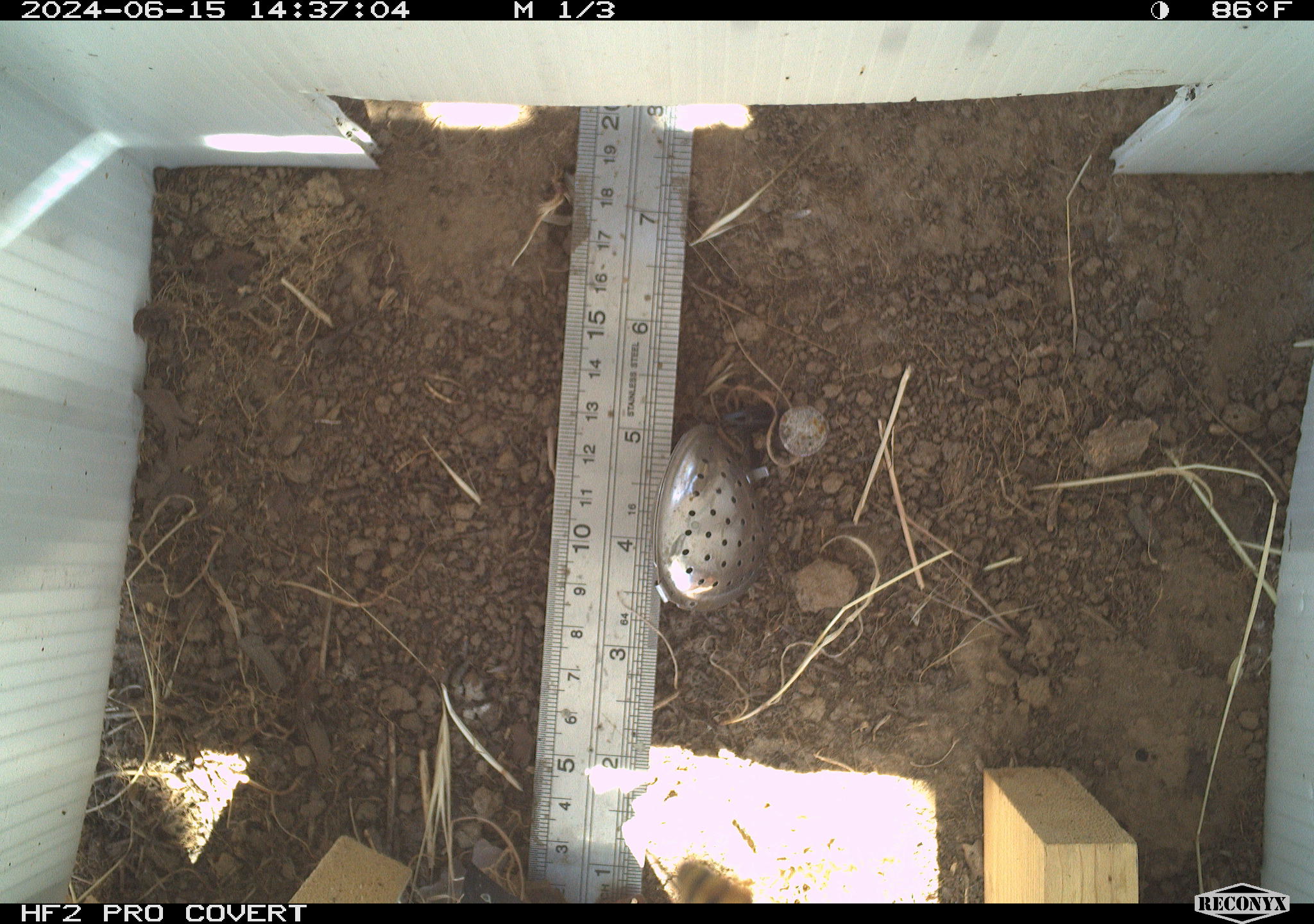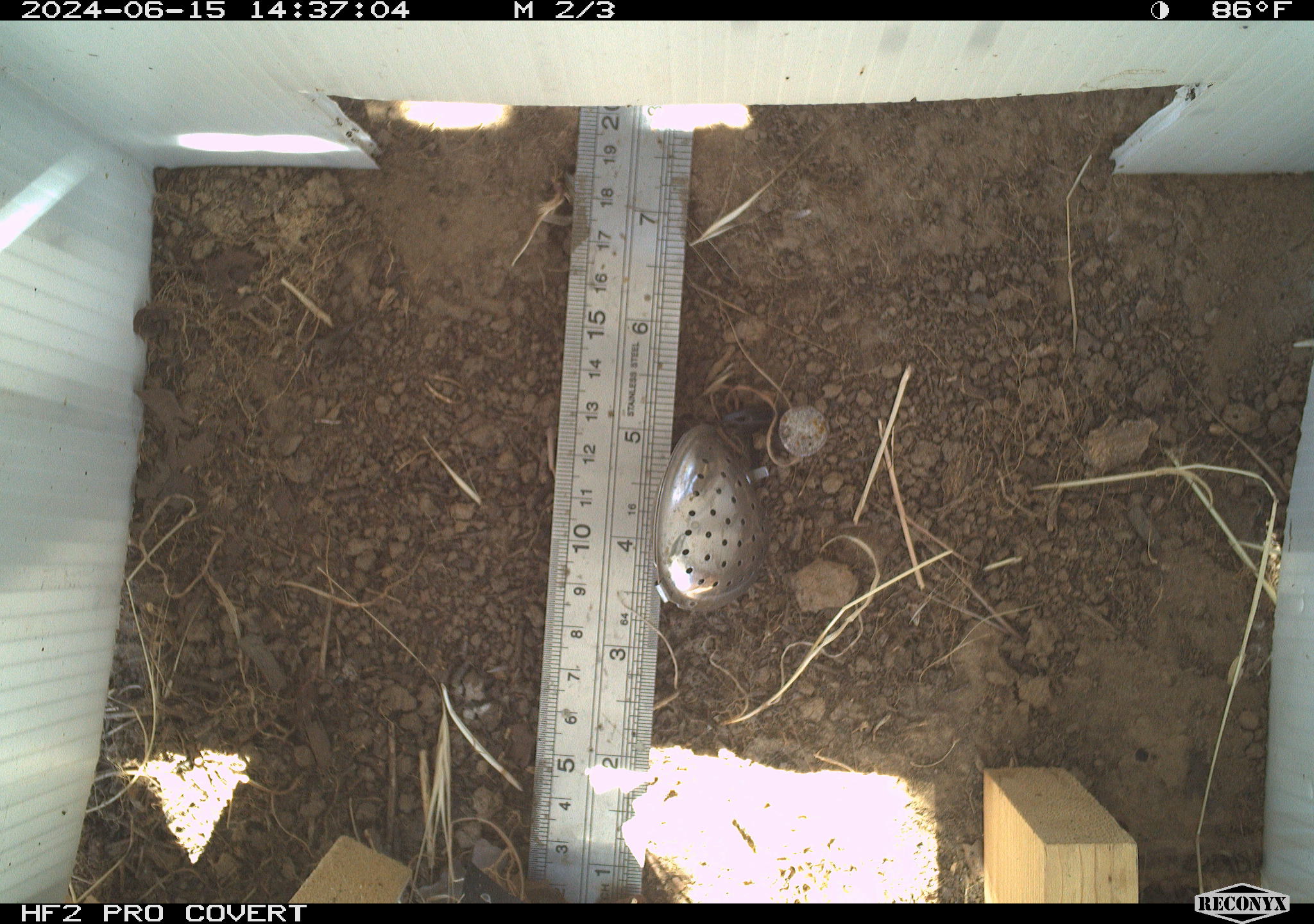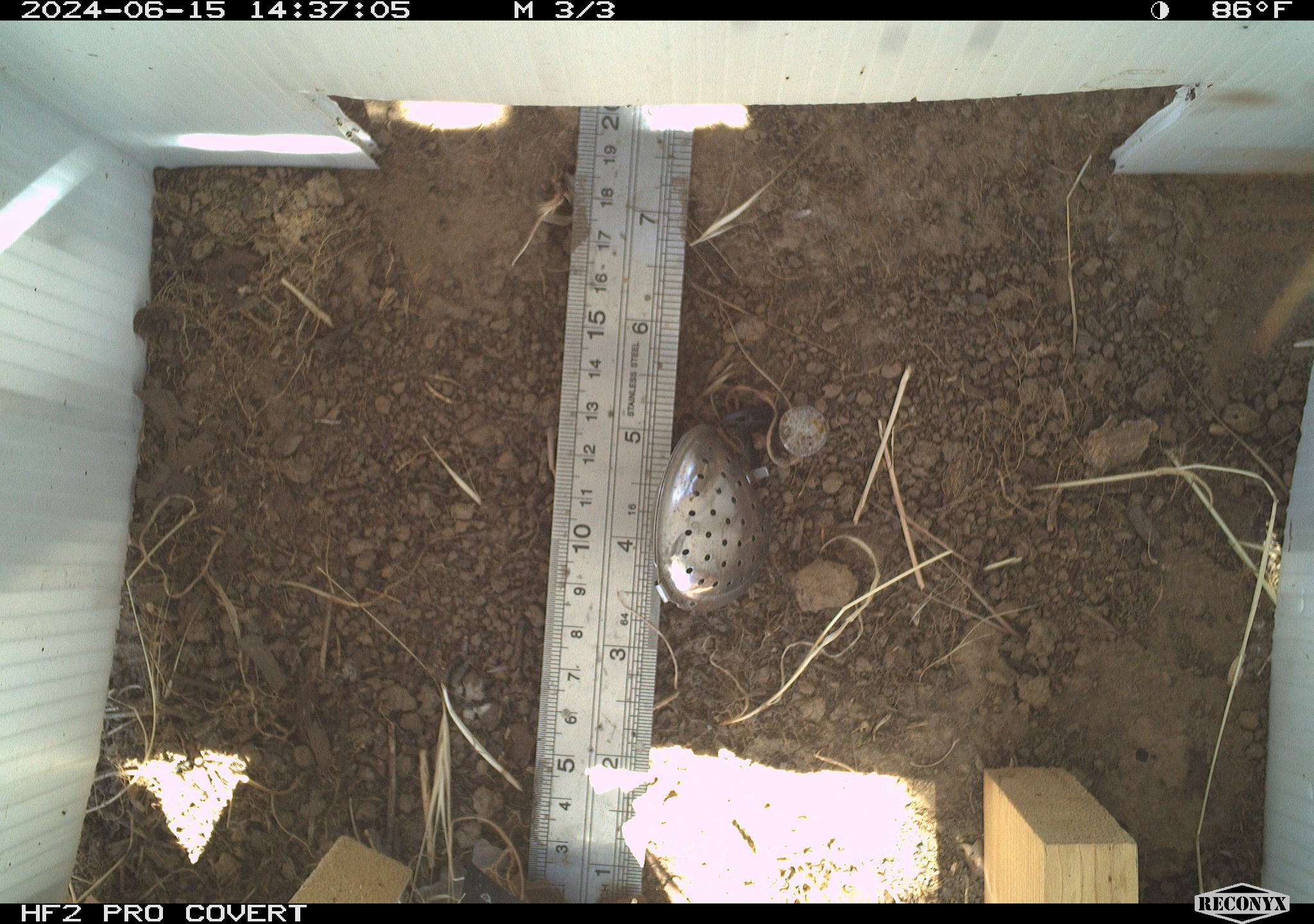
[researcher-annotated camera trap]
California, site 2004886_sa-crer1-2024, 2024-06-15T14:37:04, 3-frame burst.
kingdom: Animalia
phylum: Arthropoda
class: Insecta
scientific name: Insecta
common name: insect